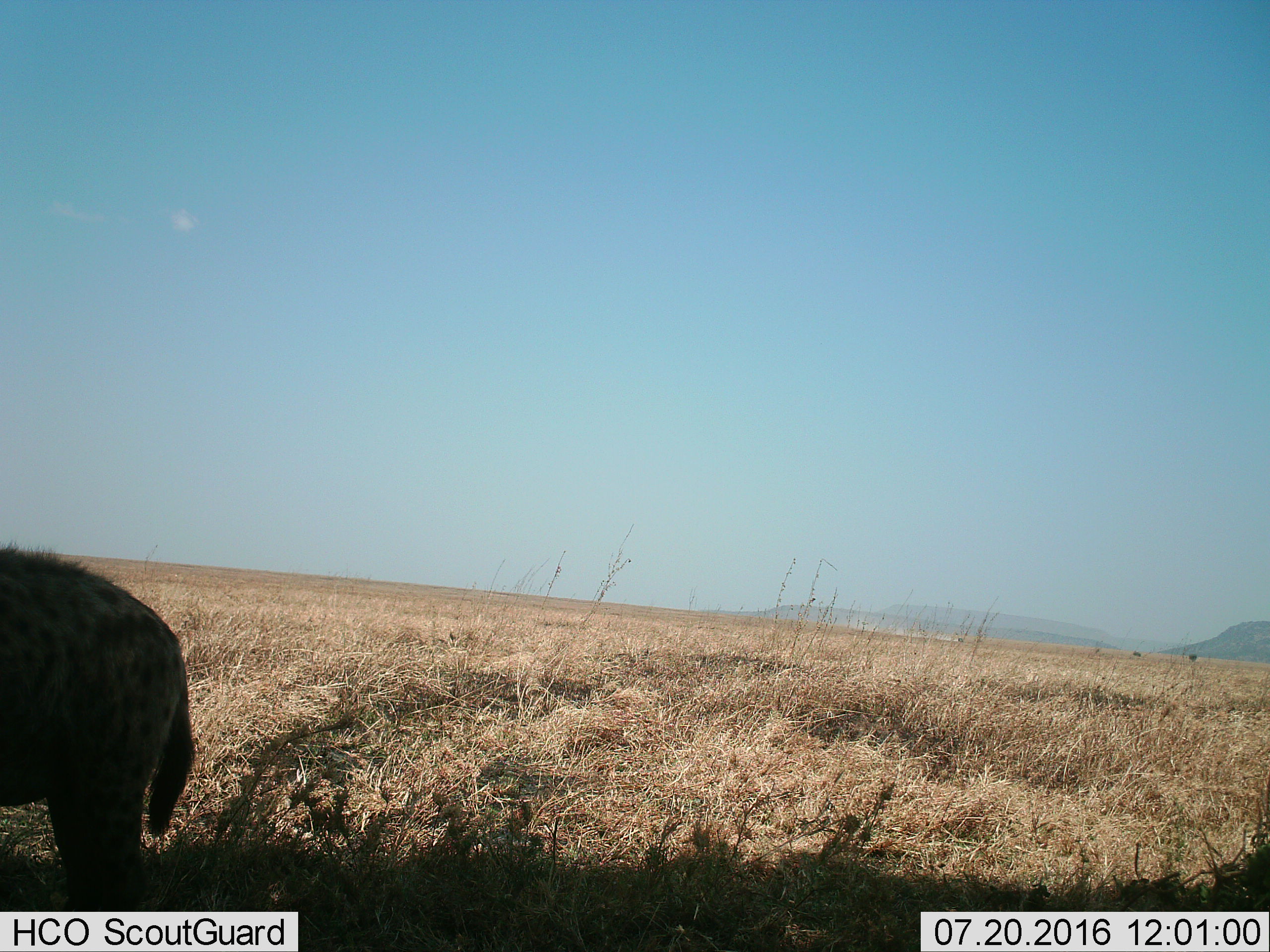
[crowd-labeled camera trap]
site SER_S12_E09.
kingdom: Animalia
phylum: Chordata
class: Mammalia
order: Carnivora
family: Hyaenidae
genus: Crocuta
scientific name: Crocuta crocuta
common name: spotted hyena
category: hyenaspotted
Hyenaspotted (spotted hyena) (Crocuta crocuta), count 1. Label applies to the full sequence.